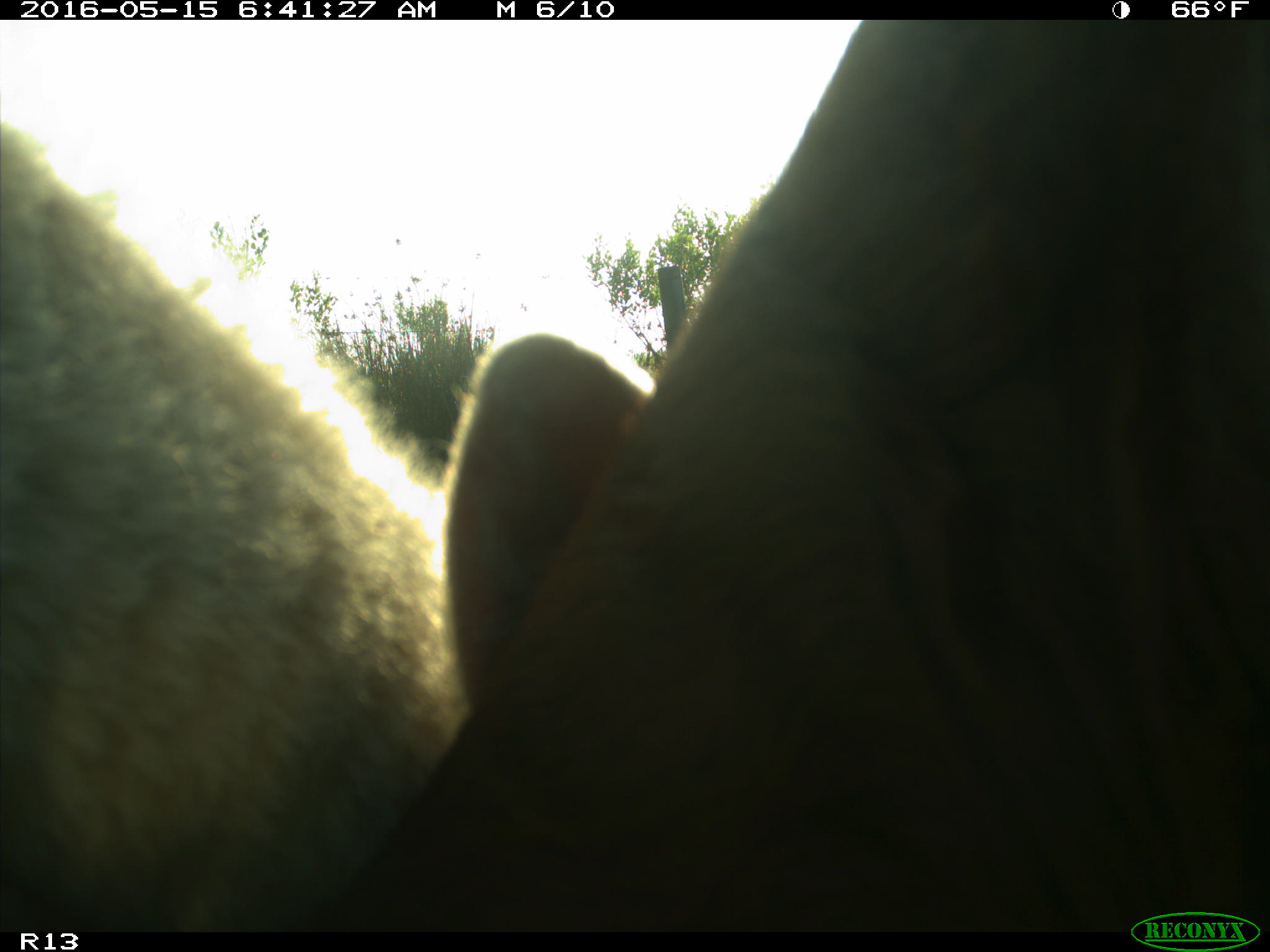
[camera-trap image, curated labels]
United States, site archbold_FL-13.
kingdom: Animalia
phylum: Chordata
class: Mammalia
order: Artiodactyla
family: Bovidae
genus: Bos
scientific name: Bos taurus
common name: domestic cow